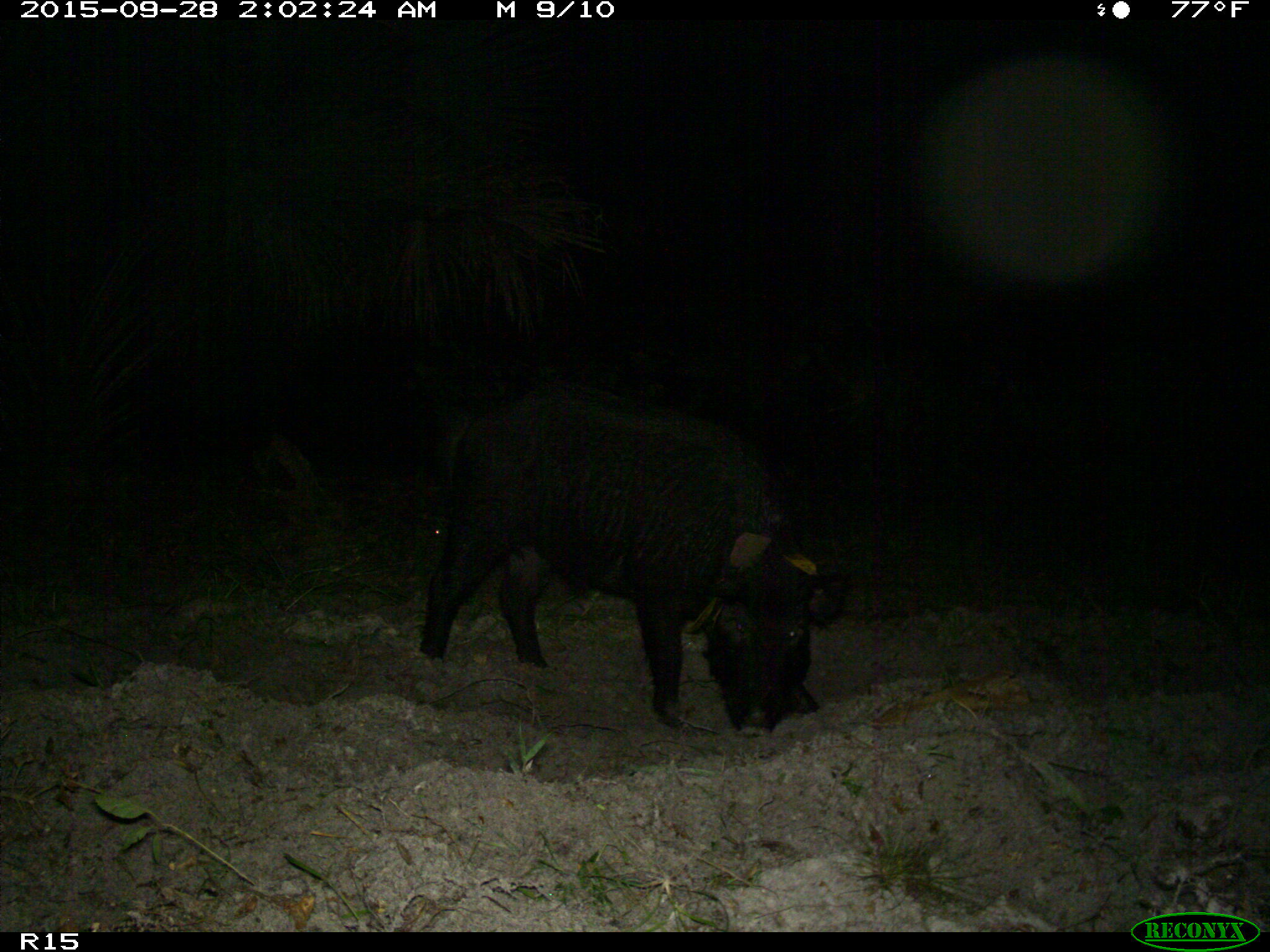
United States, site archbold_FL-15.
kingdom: Animalia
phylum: Chordata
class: Mammalia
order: Artiodactyla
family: Suidae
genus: Sus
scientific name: Sus scrofa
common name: wild boar